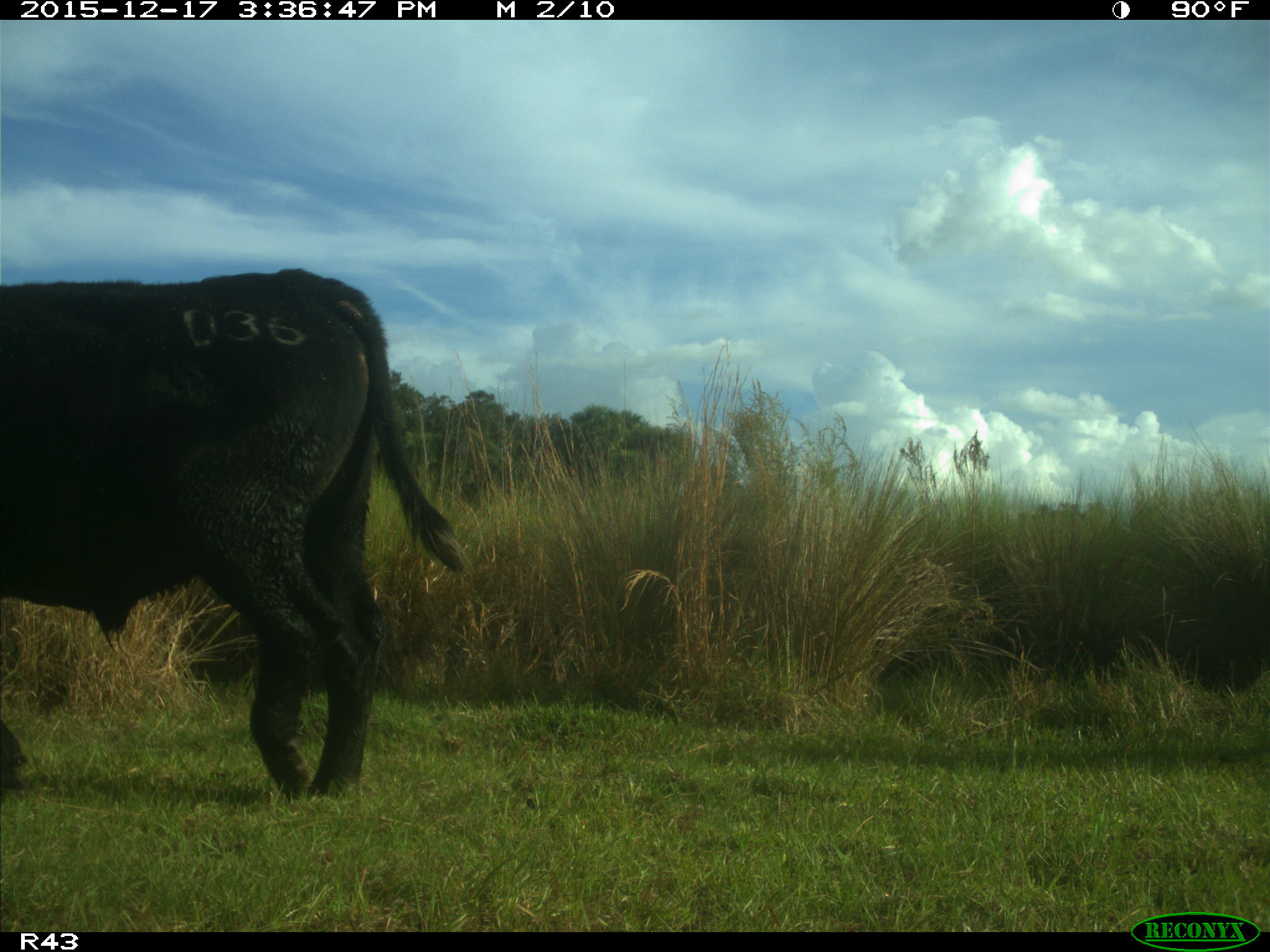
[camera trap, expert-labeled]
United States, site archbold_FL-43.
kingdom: Animalia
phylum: Chordata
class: Mammalia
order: Artiodactyla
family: Bovidae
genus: Bos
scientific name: Bos taurus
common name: domestic cow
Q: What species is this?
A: Bos taurus (domestic cow).